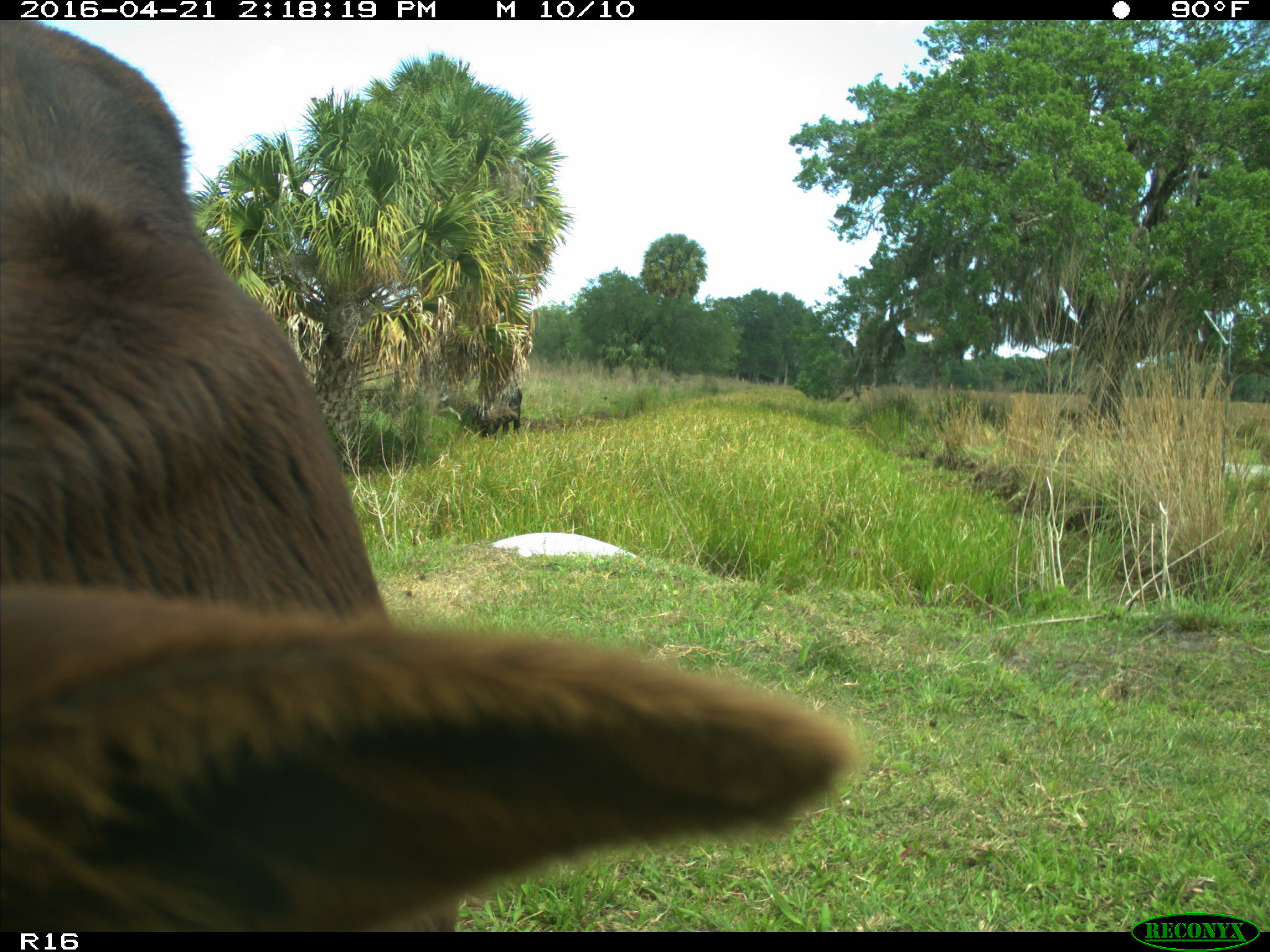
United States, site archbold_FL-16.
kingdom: Animalia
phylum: Chordata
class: Mammalia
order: Artiodactyla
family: Bovidae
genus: Bos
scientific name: Bos taurus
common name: domestic cow